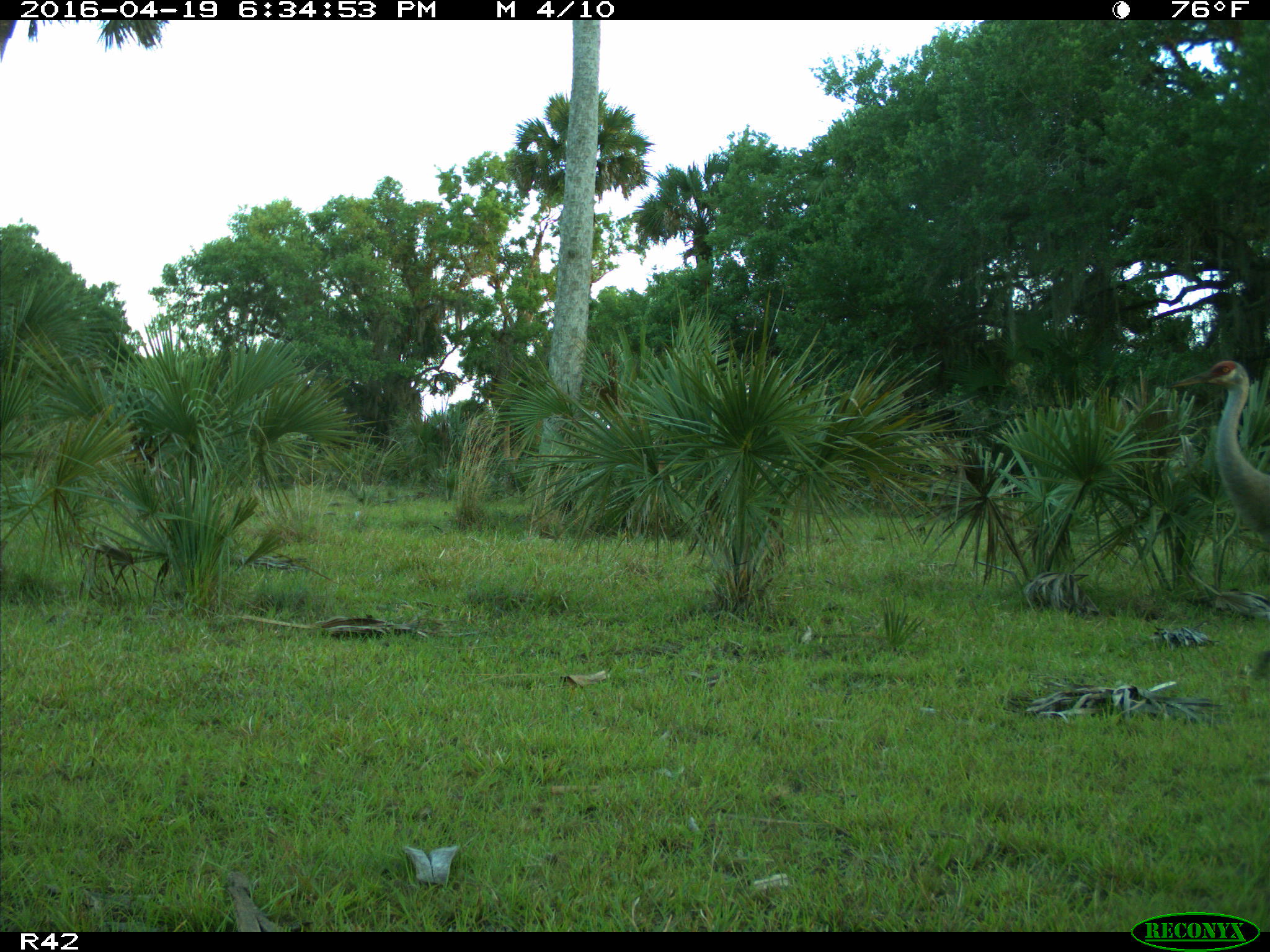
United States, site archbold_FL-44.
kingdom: Animalia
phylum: Chordata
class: Aves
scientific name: Aves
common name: birds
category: unidentified bird